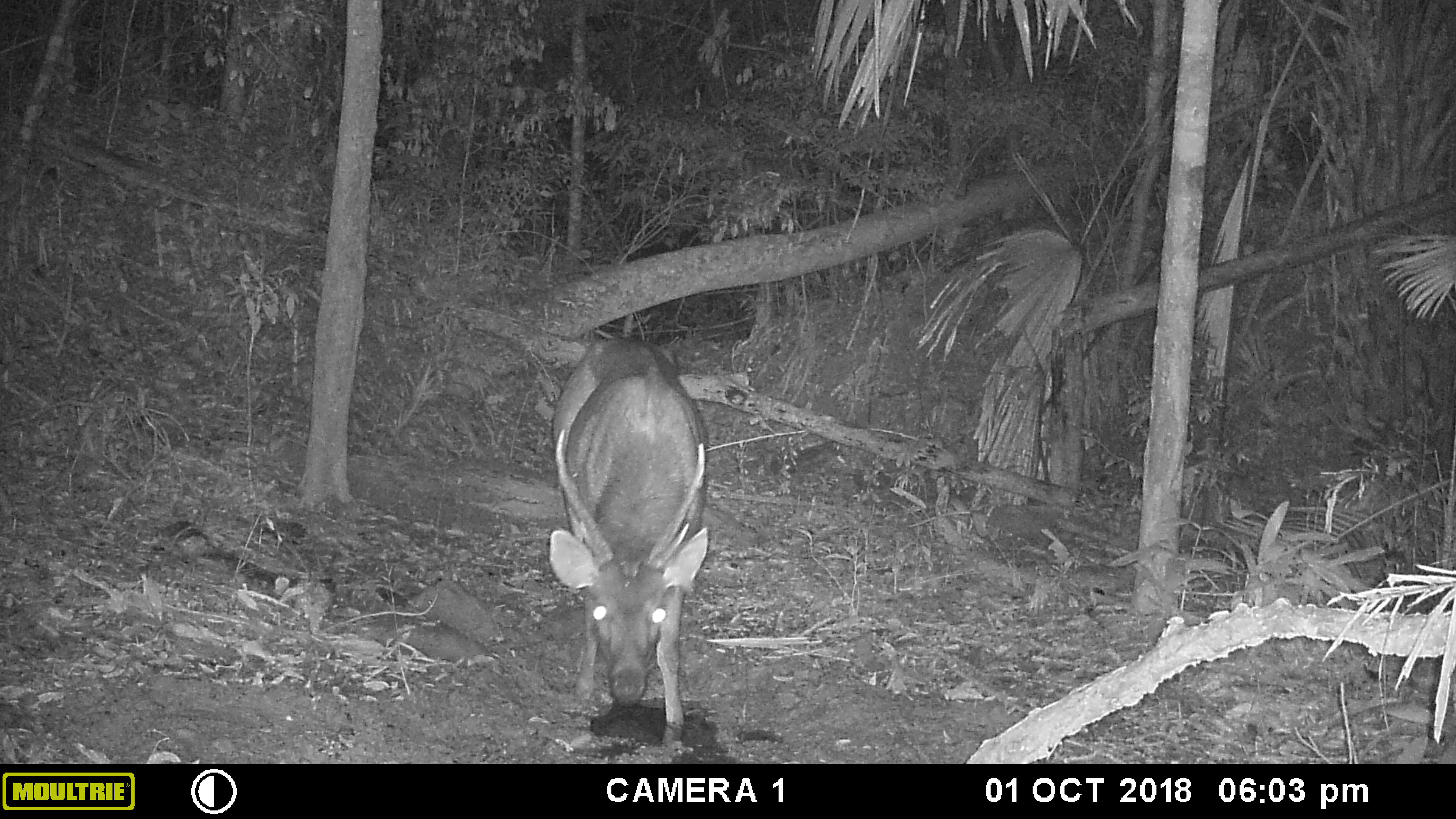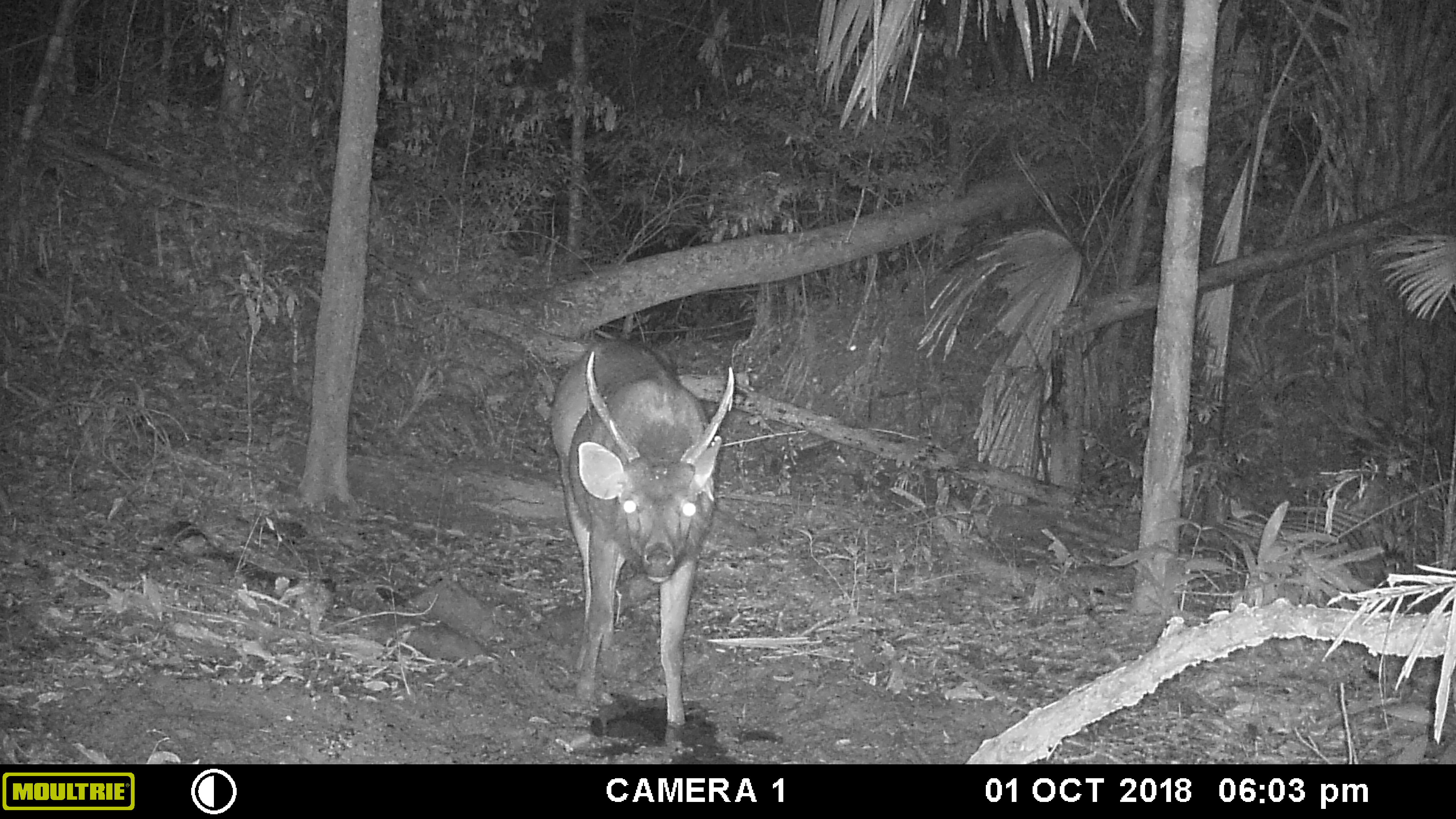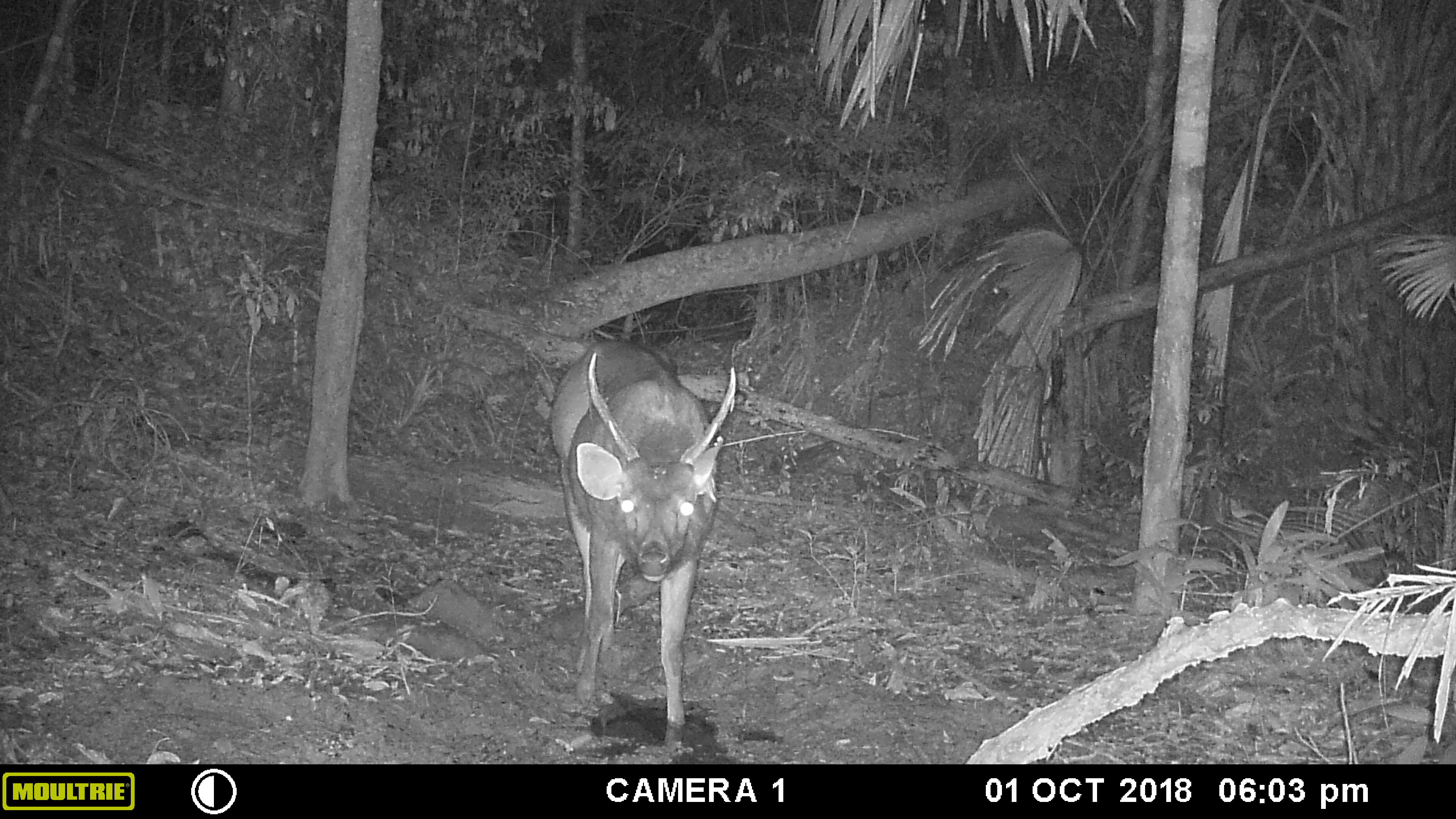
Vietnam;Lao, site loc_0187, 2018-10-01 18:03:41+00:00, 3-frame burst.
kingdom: Animalia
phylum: Chordata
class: Mammalia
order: Artiodactyla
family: Cervidae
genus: Rusa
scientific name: Rusa unicolor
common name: sambar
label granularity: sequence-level